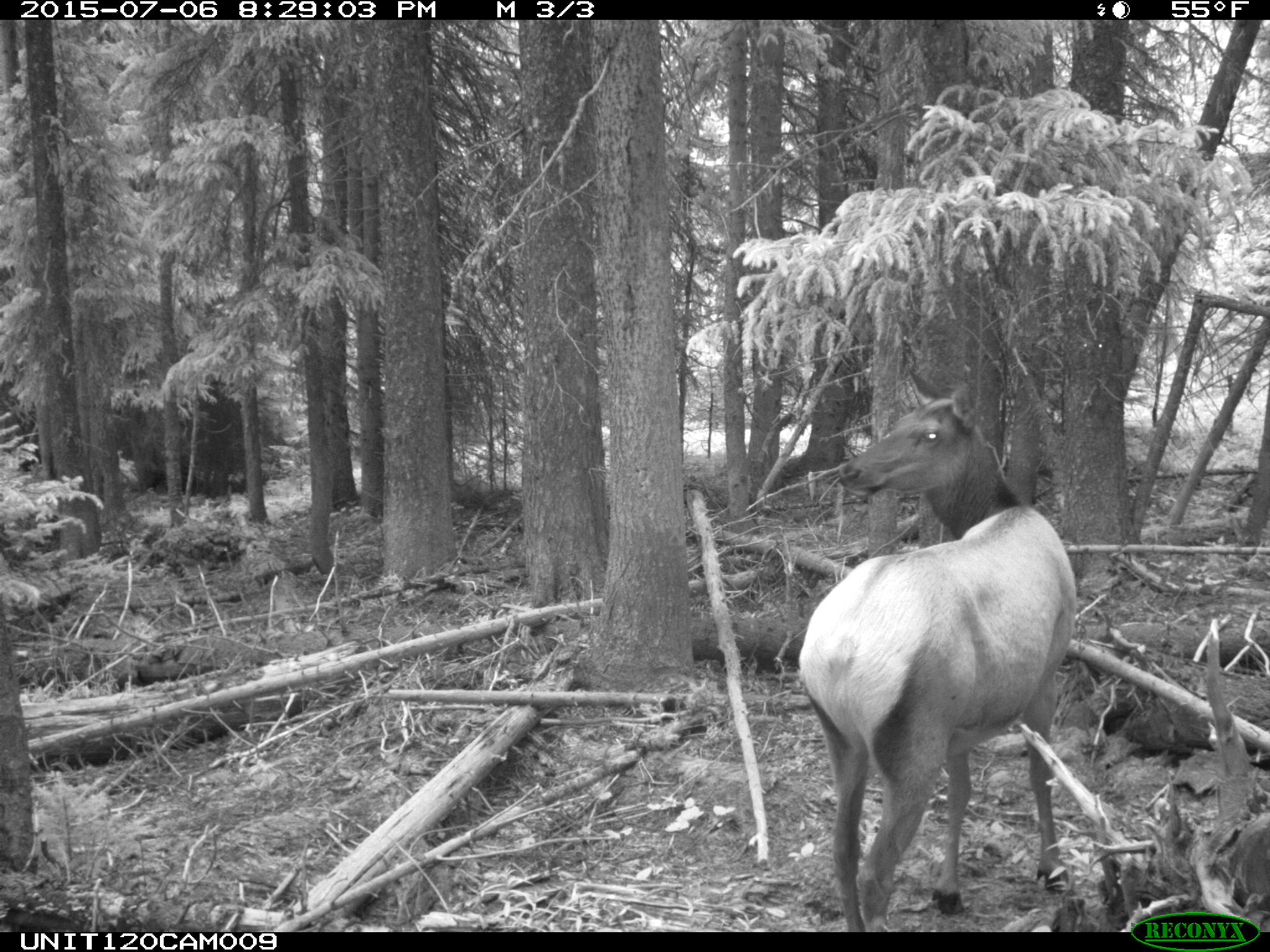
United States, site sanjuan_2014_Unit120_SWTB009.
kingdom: Animalia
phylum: Chordata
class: Mammalia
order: Artiodactyla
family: Cervidae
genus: Cervus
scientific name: Cervus elaphus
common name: red deer